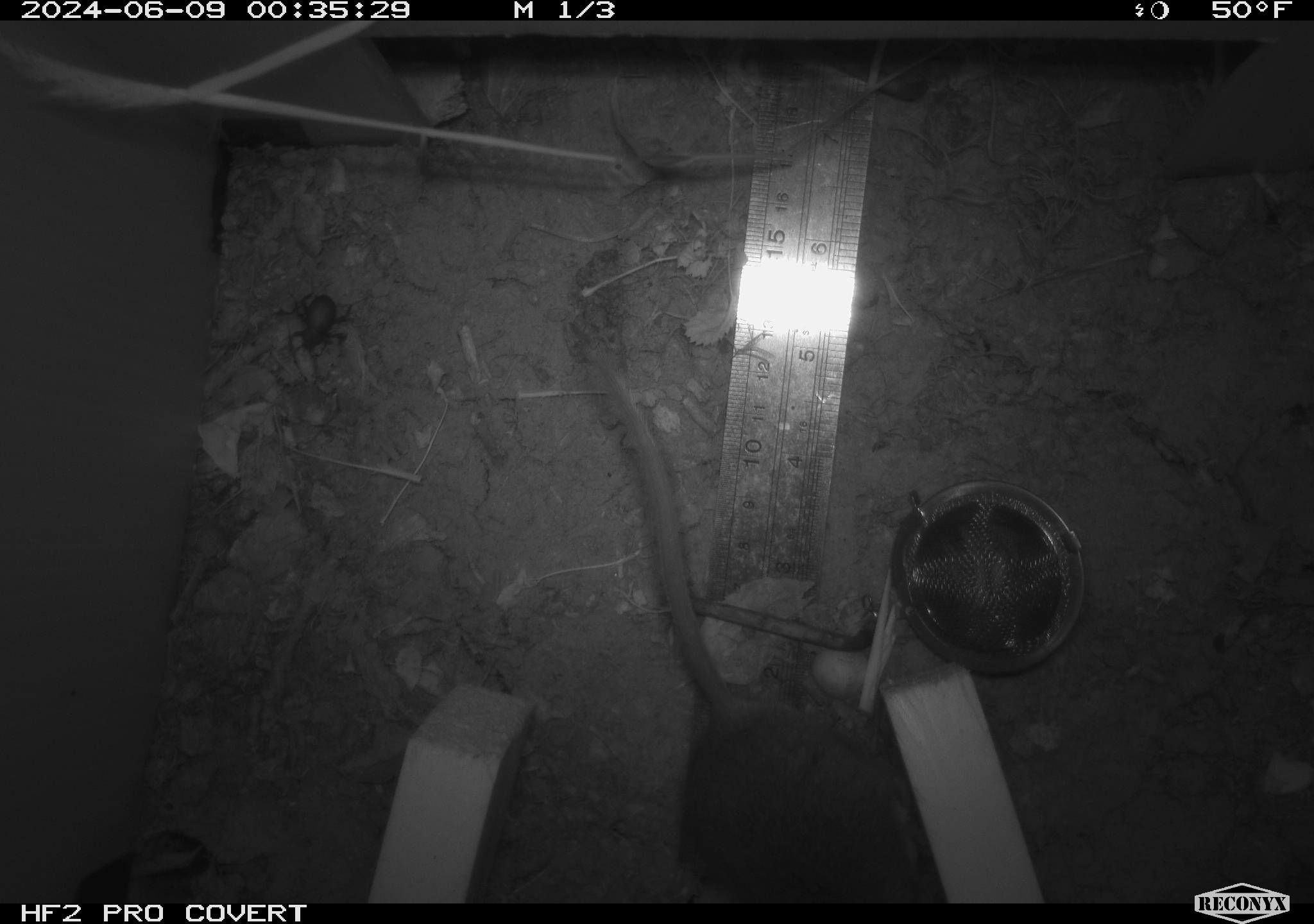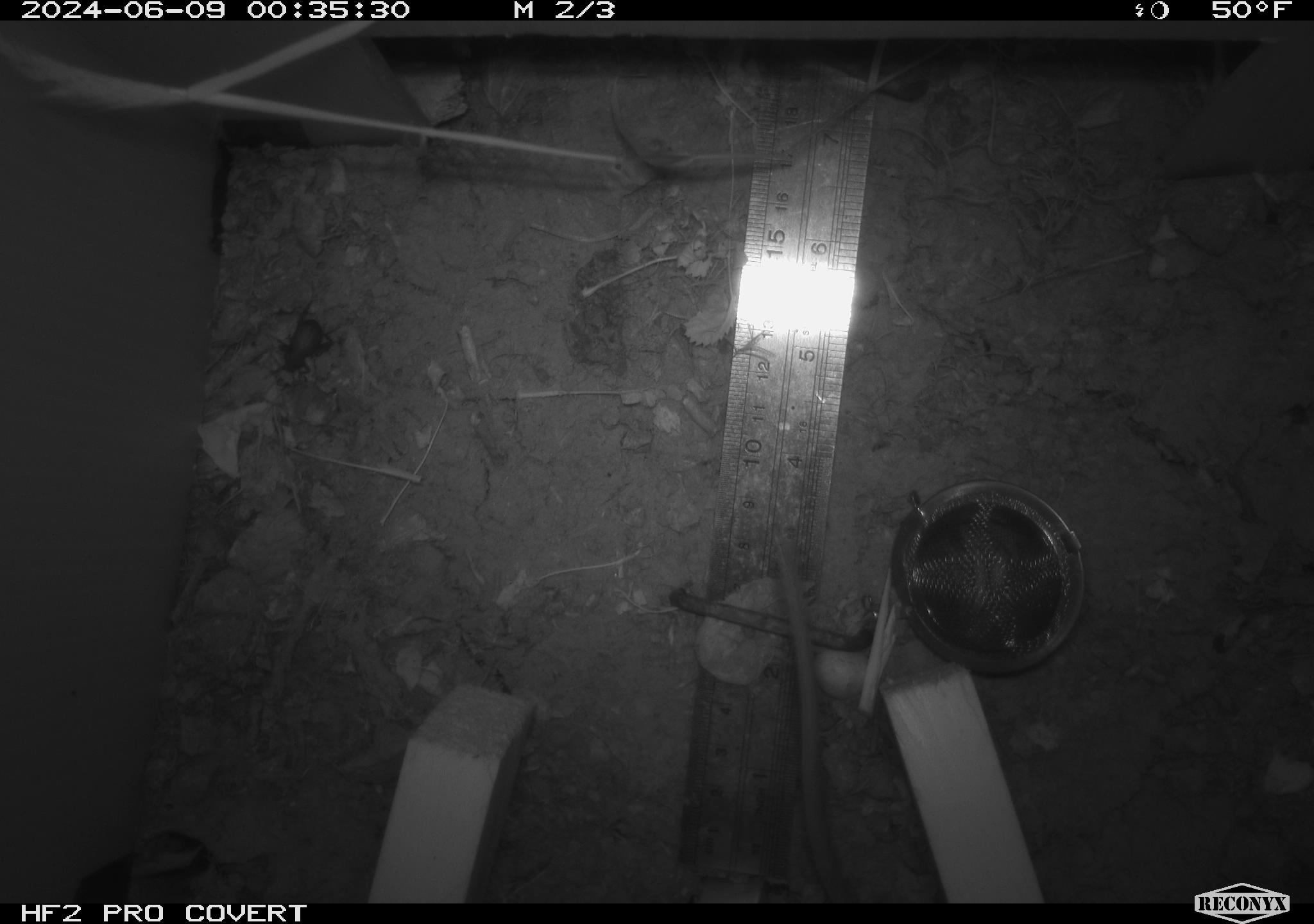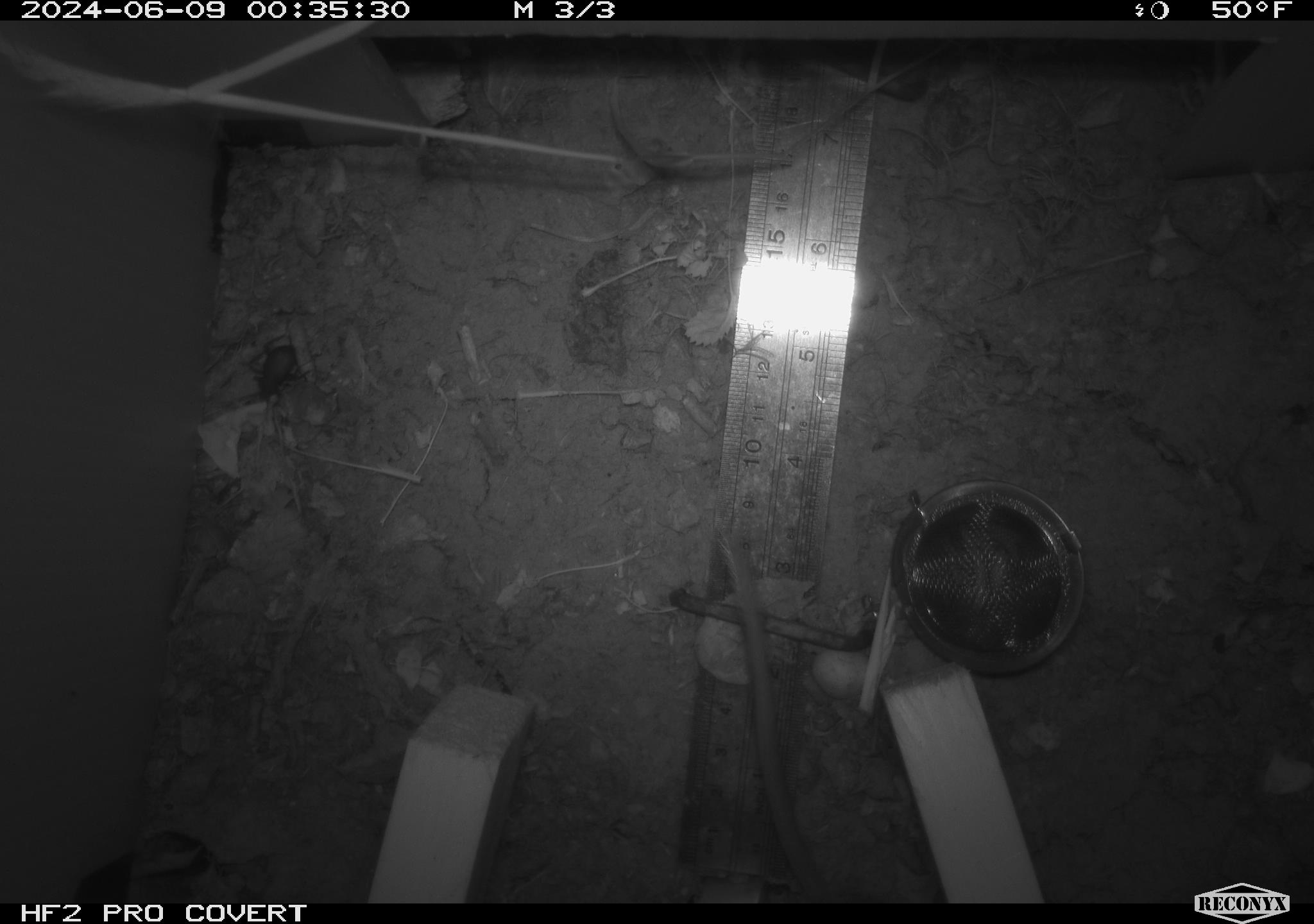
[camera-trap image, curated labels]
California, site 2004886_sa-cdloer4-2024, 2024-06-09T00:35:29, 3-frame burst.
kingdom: Animalia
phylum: Chordata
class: Mammalia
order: Rodentia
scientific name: Rodentia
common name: rodent